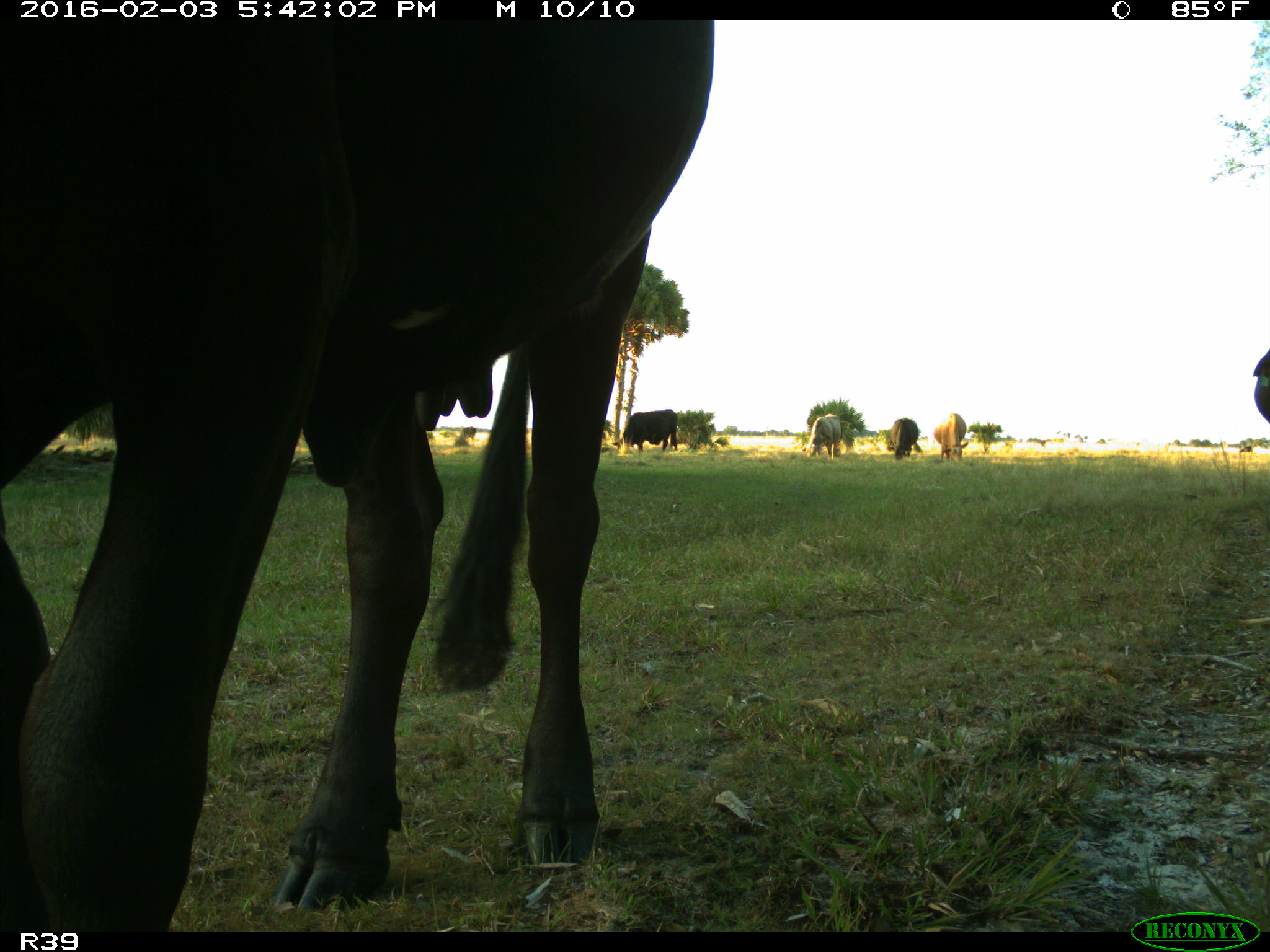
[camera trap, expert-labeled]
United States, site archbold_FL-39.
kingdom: Animalia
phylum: Chordata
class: Mammalia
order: Artiodactyla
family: Bovidae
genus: Bos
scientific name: Bos taurus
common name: domestic cow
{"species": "Bos taurus (domestic cow)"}